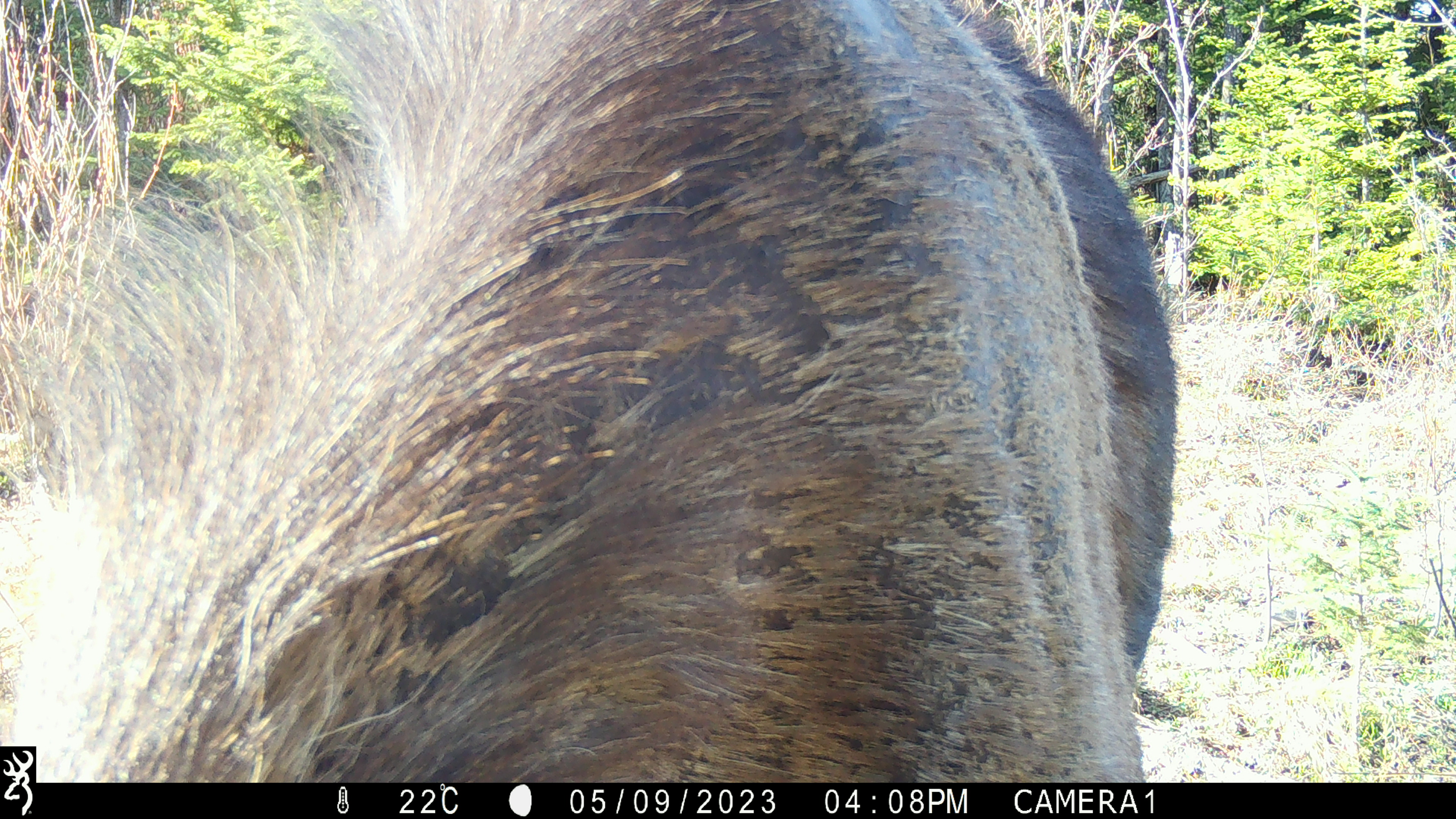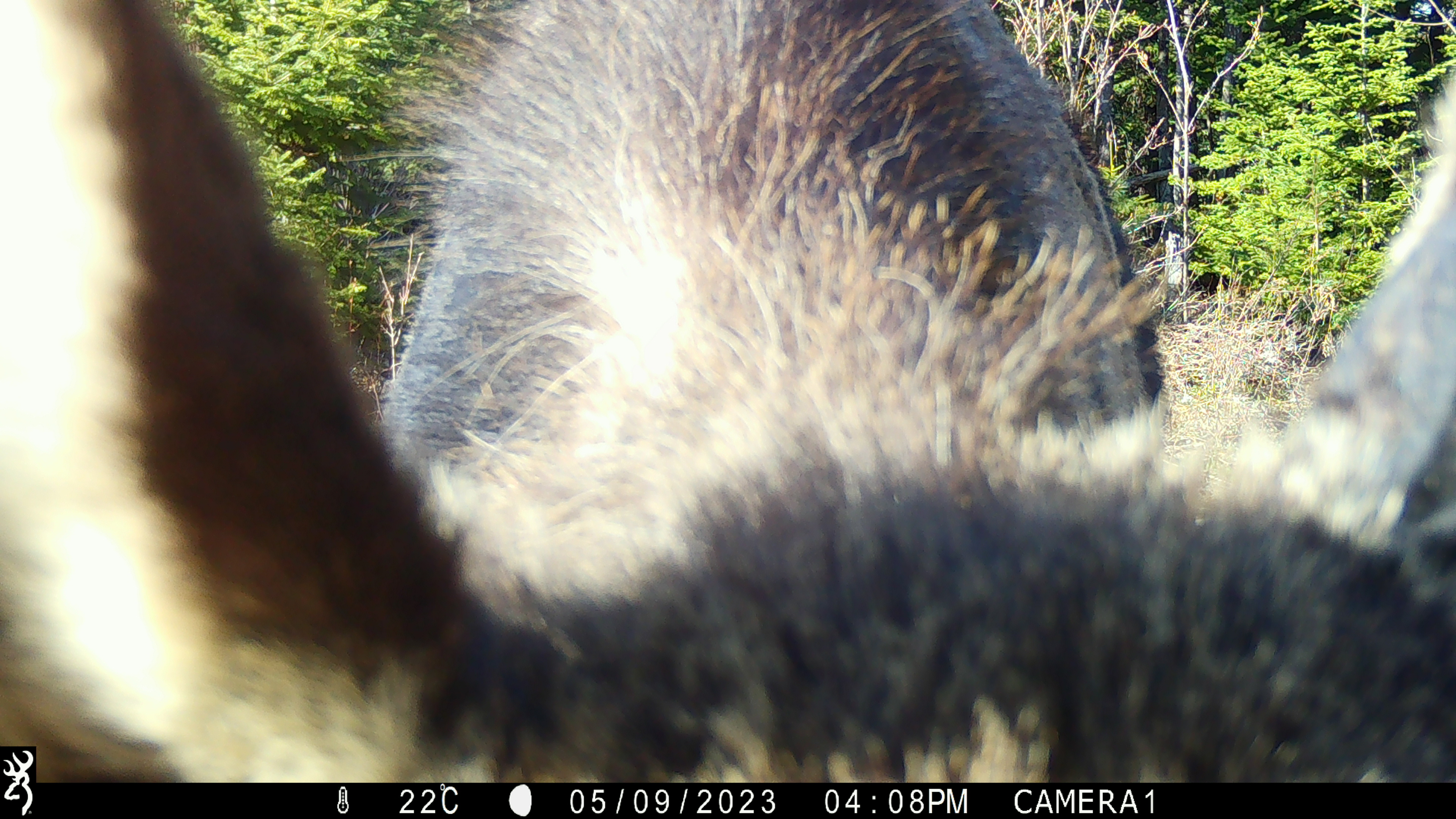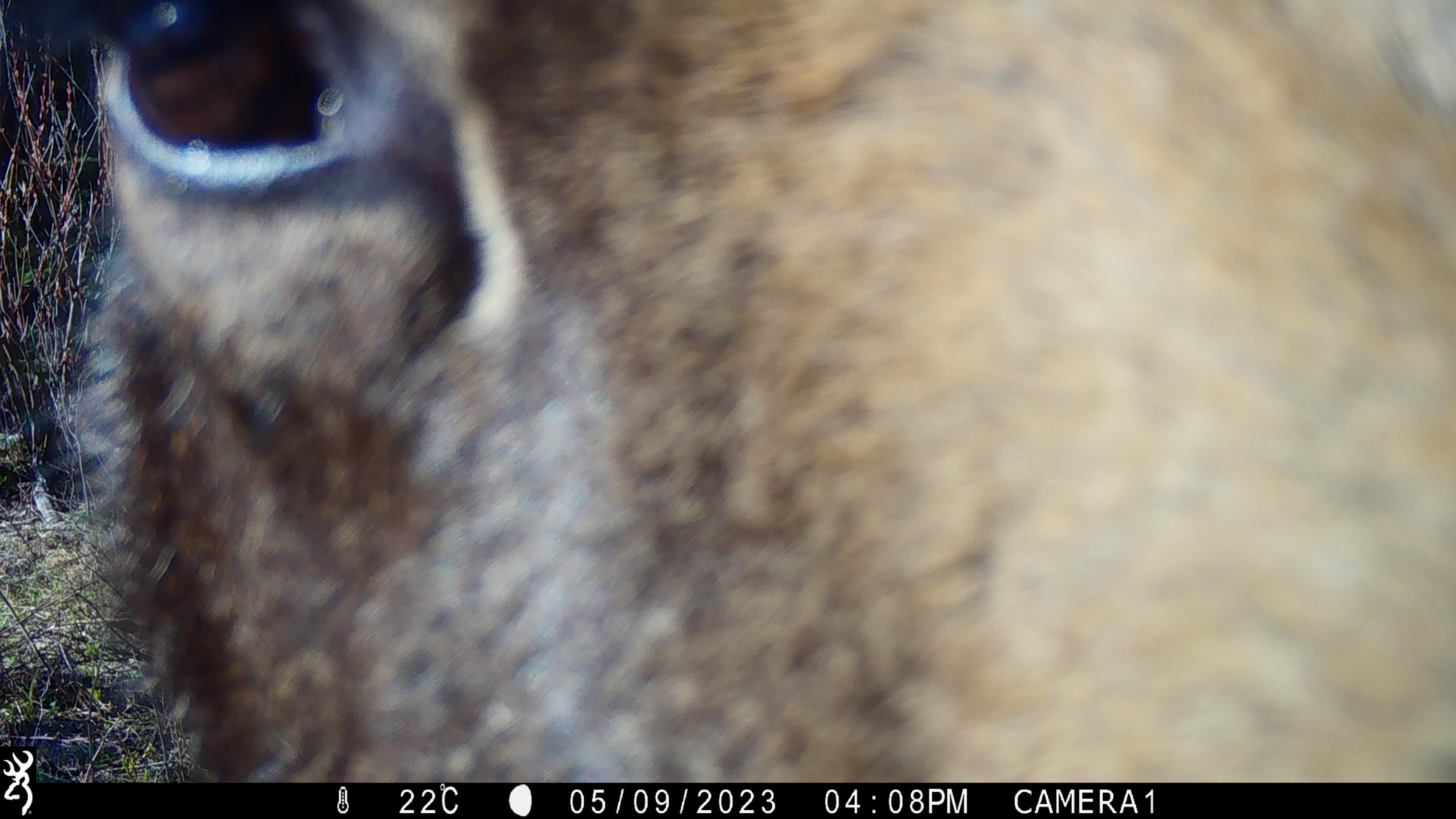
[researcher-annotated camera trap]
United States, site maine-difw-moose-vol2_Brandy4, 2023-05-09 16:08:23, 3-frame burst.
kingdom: Animalia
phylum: Chordata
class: Mammalia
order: Artiodactyla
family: Cervidae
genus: Alces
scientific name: Alces alces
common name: moose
Moose (Alces alces).